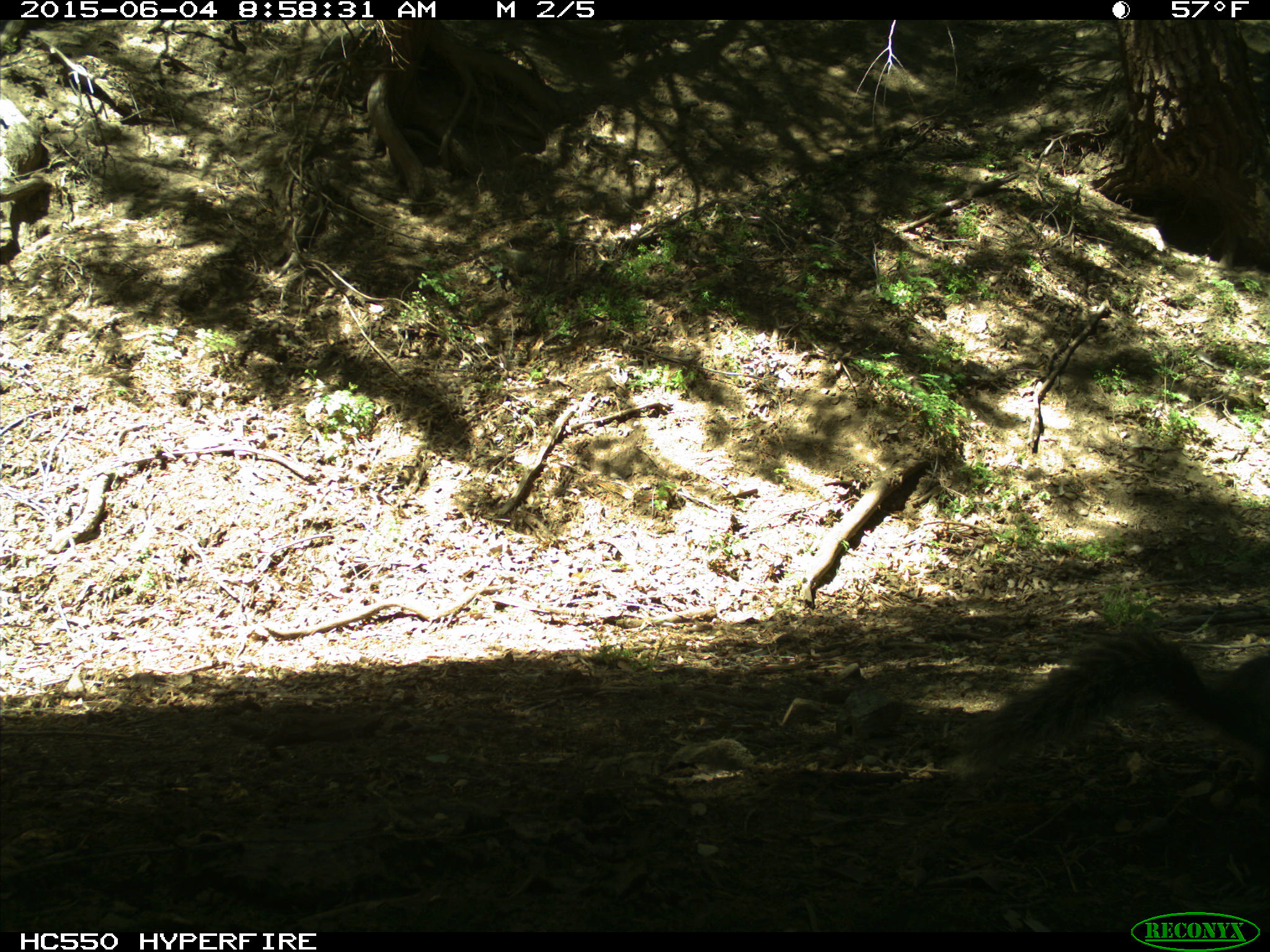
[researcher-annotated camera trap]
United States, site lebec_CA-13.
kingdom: Animalia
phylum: Chordata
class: Mammalia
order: Rodentia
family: Sciuridae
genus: Sciurus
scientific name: Sciurus carolinensis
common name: eastern gray squirrel